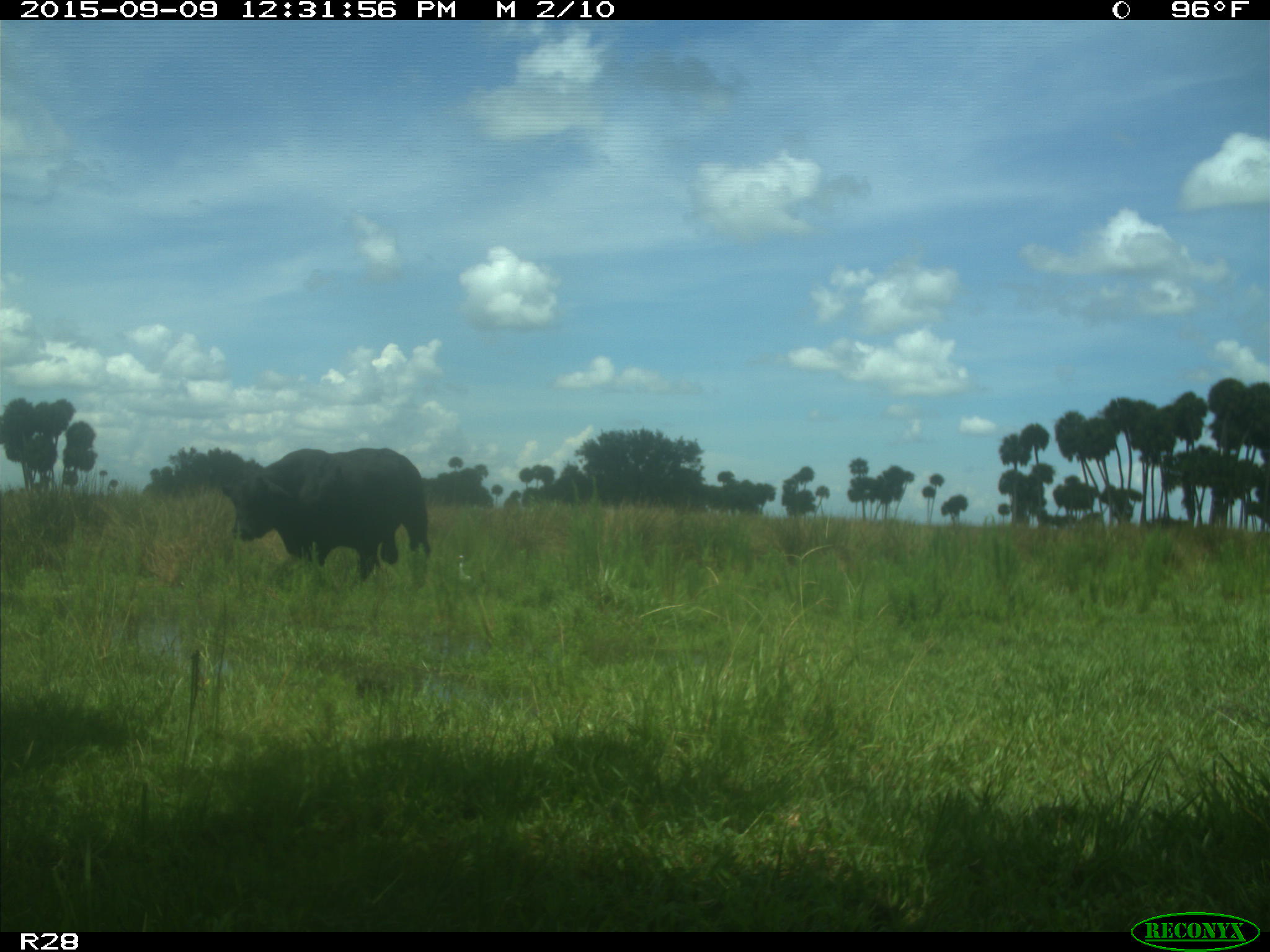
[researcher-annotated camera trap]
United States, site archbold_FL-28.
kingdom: Animalia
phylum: Chordata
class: Mammalia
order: Artiodactyla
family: Bovidae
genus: Bos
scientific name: Bos taurus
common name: domestic cow